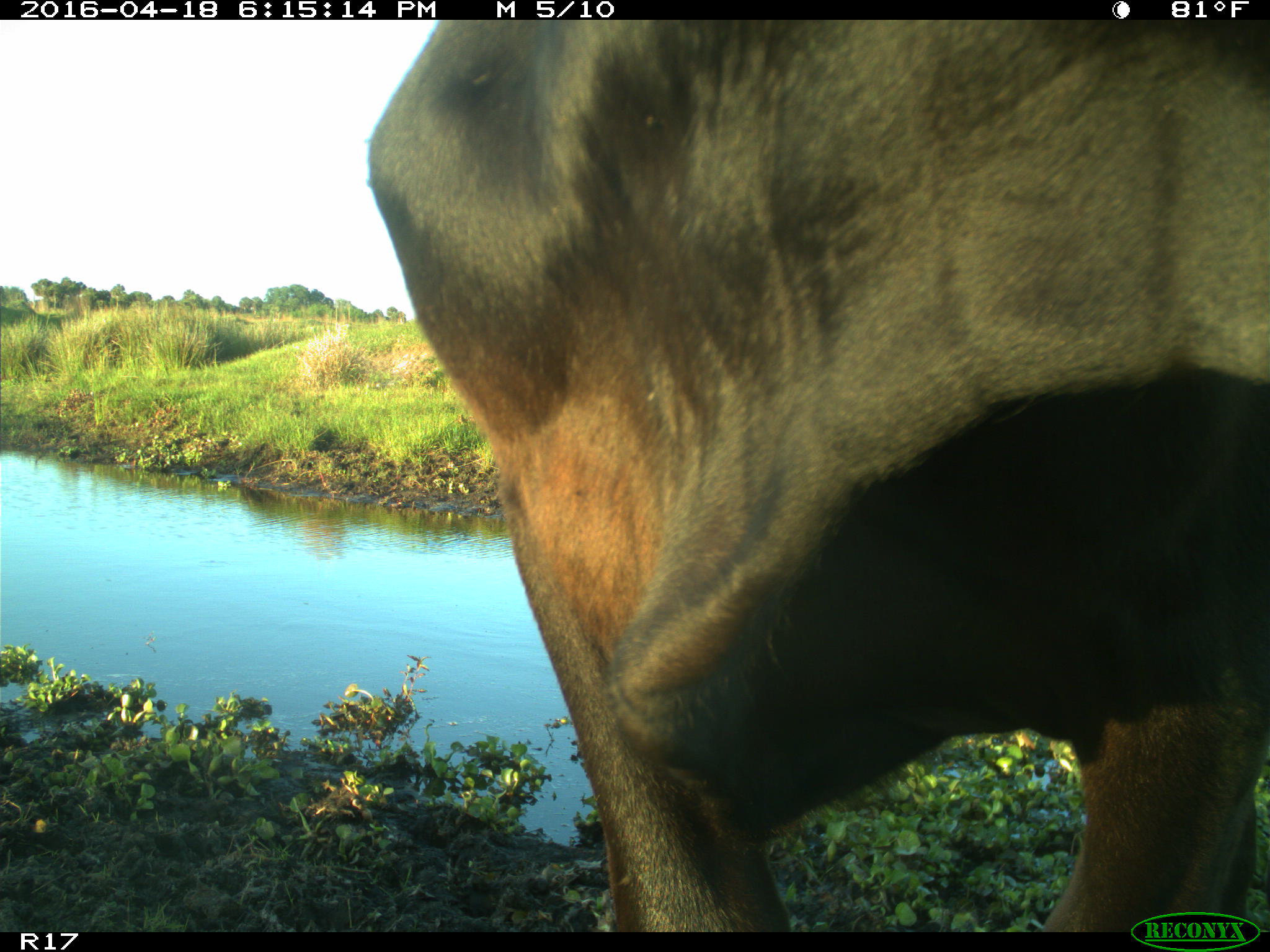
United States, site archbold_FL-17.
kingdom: Animalia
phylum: Chordata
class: Mammalia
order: Artiodactyla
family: Bovidae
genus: Bos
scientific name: Bos taurus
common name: domestic cow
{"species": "Bos taurus (domestic cow)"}